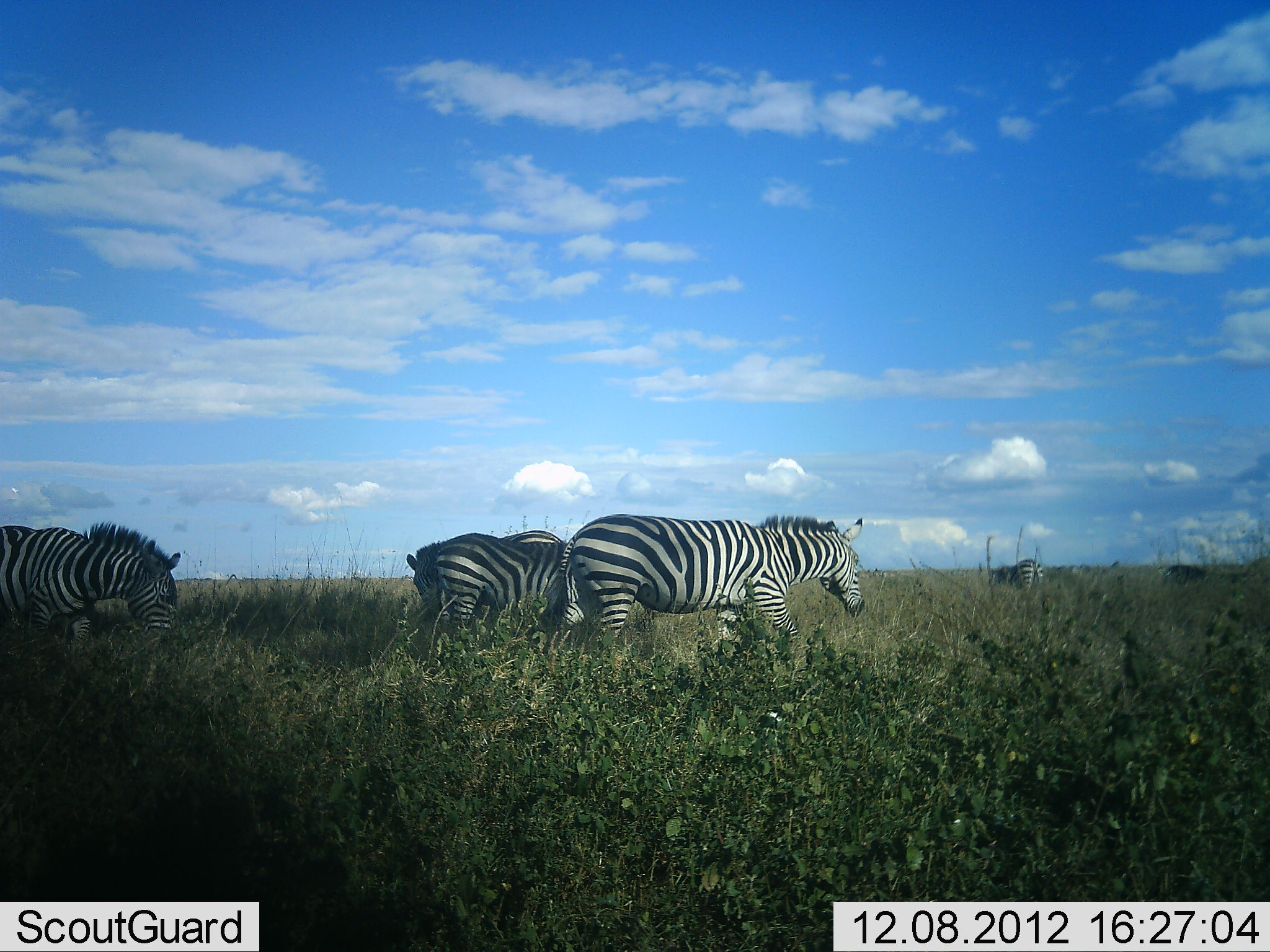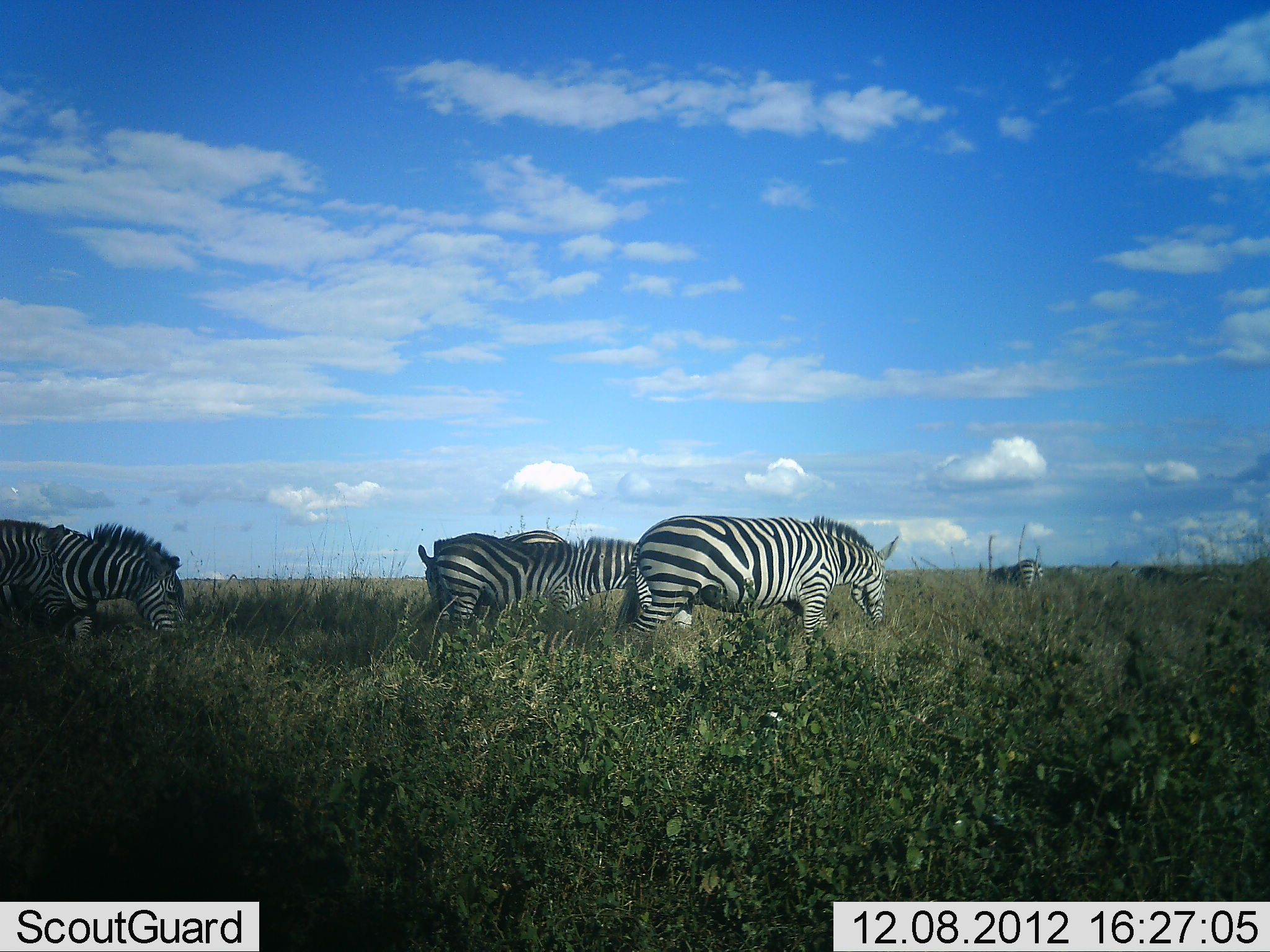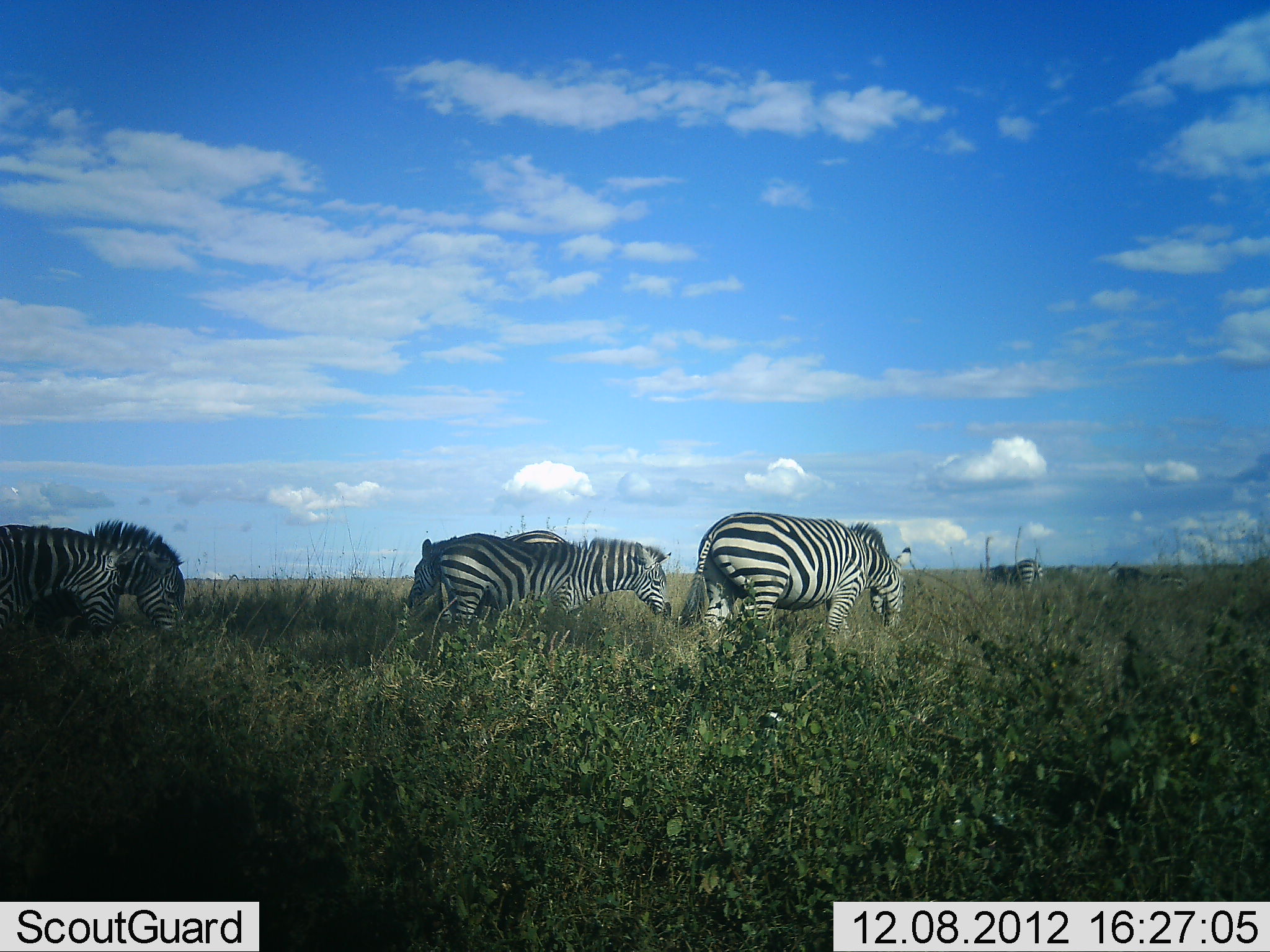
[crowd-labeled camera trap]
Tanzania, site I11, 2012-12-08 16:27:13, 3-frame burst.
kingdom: Animalia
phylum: Chordata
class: Mammalia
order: Perissodactyla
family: Equidae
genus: Equus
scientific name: Equus quagga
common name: plains zebra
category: zebra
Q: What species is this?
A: Zebra (plains zebra) (Equus quagga).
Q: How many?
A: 5.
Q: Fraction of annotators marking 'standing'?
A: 40%.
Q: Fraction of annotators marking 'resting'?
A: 10%.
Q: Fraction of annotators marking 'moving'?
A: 60%.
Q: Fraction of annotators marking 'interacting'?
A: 0%.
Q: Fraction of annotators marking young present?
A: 0%.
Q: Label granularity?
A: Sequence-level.